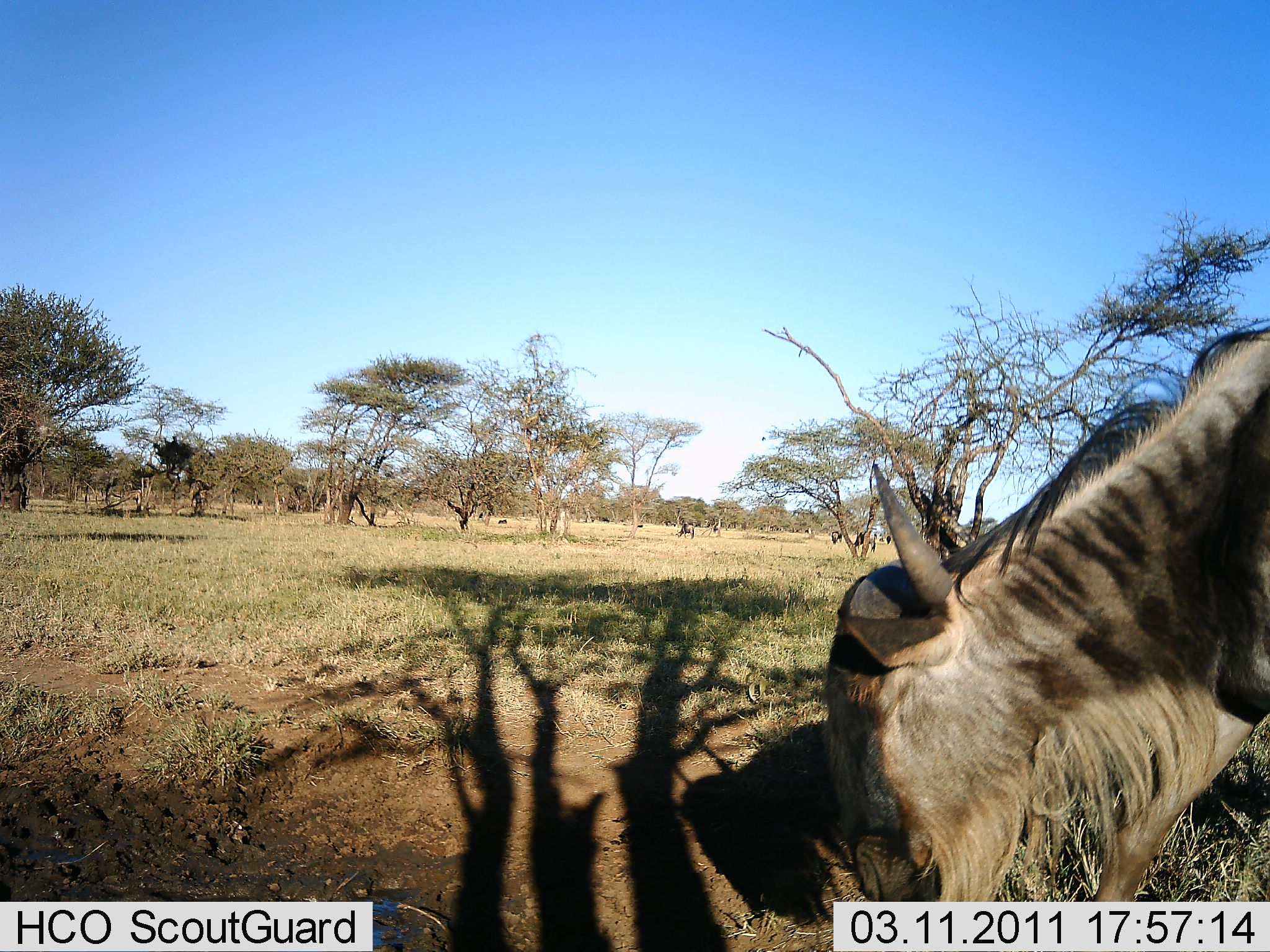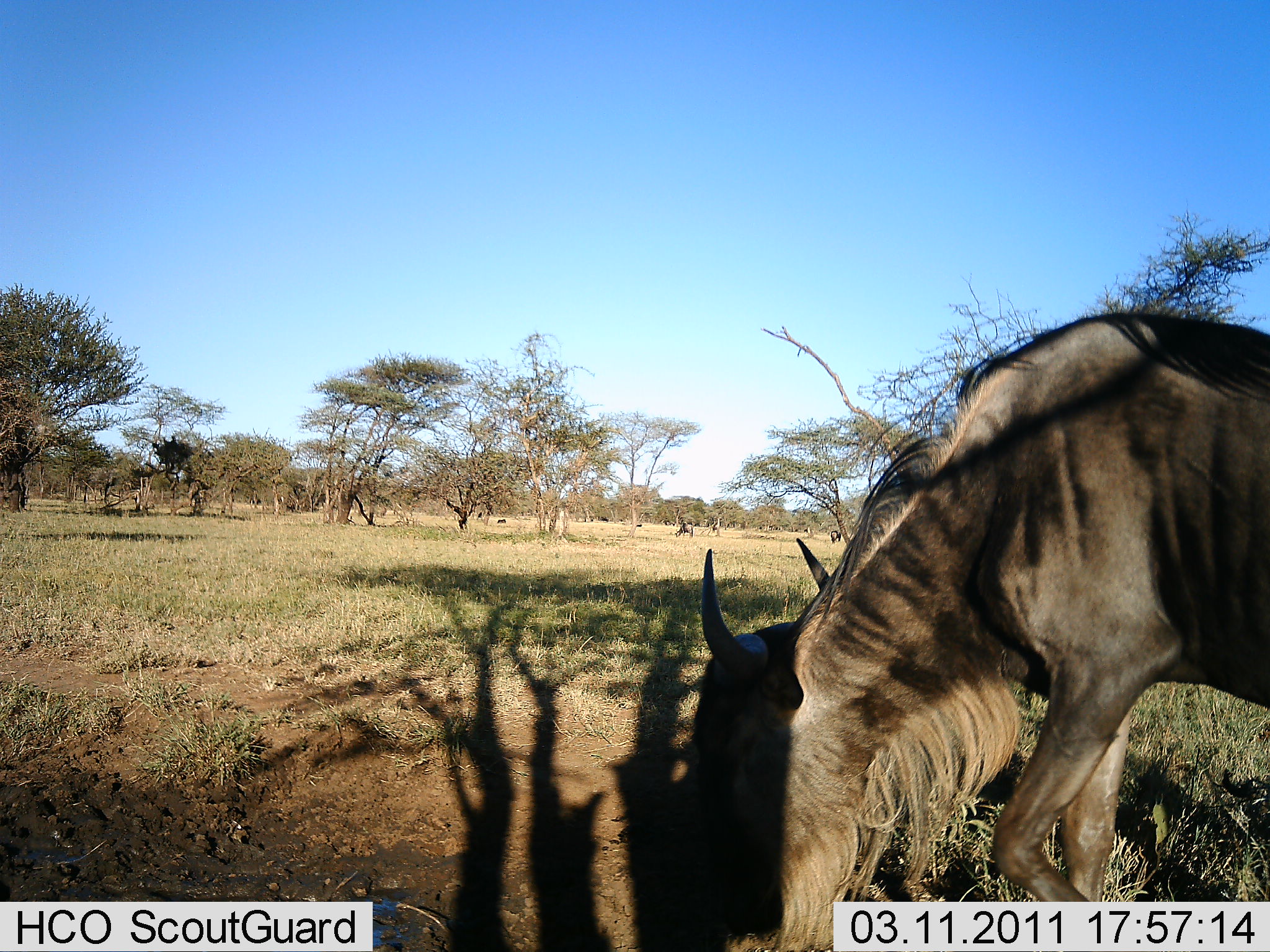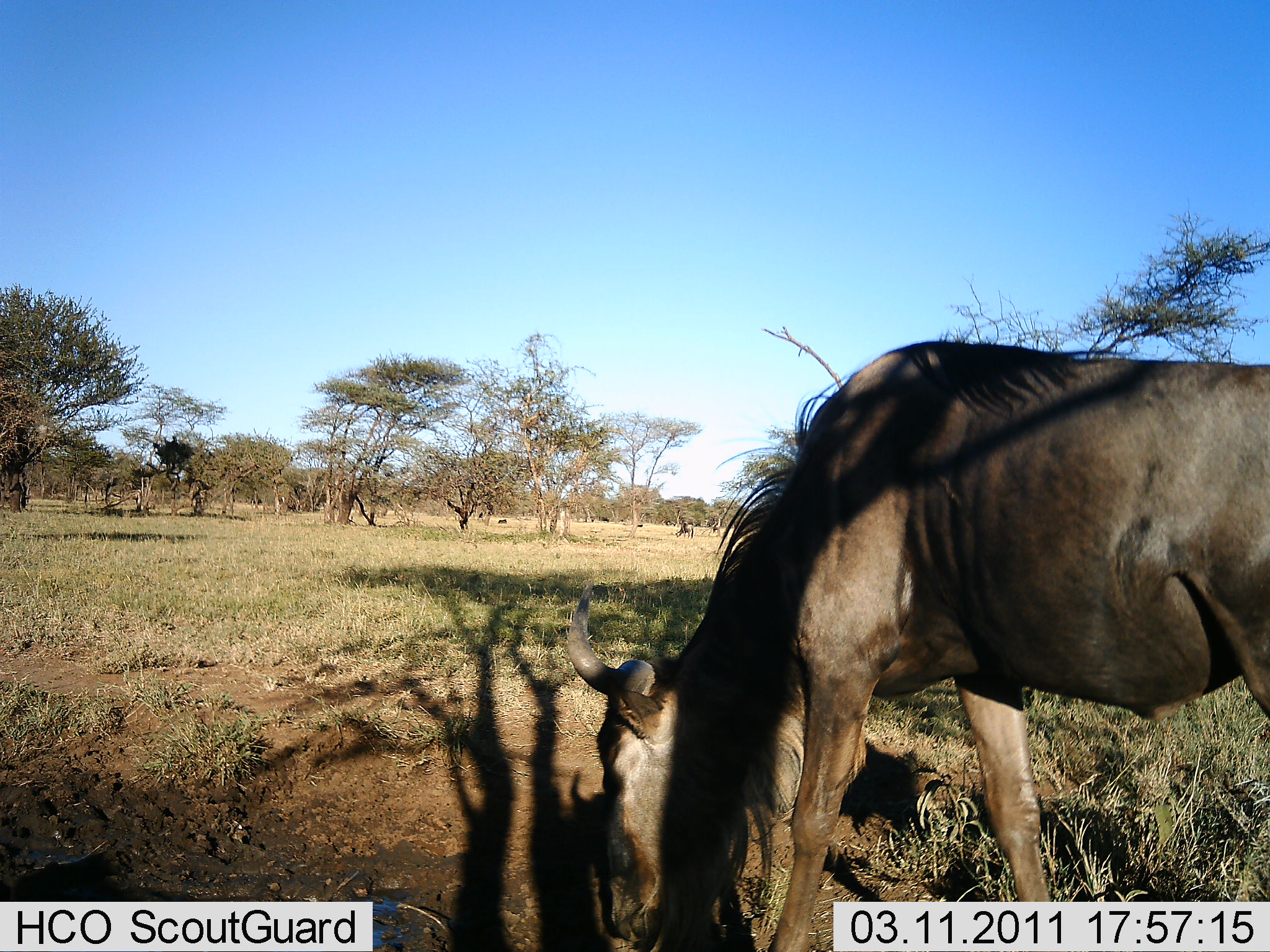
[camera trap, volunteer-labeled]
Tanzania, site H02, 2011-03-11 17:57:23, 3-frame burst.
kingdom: Animalia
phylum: Chordata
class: Mammalia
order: Artiodactyla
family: Bovidae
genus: Connochaetes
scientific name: Connochaetes taurinus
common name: blue wildebeest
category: wildebeest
Wildebeest (blue wildebeest) (Connochaetes taurinus), count 1. Behavior (volunteer vote fractions): standing 20%, resting 0%, moving 30%, interacting 0%. Young present (vote fraction): 0%. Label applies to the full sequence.